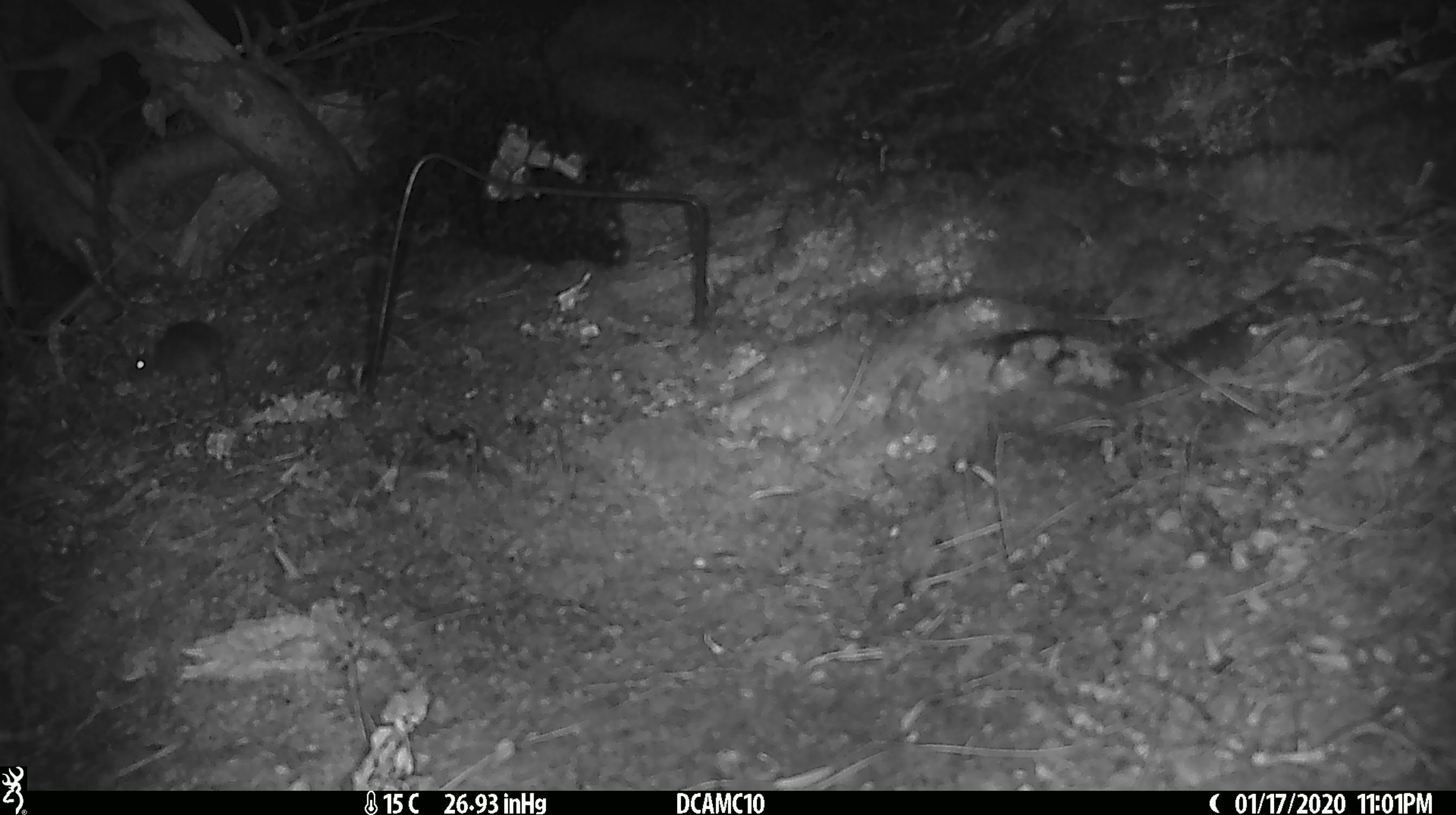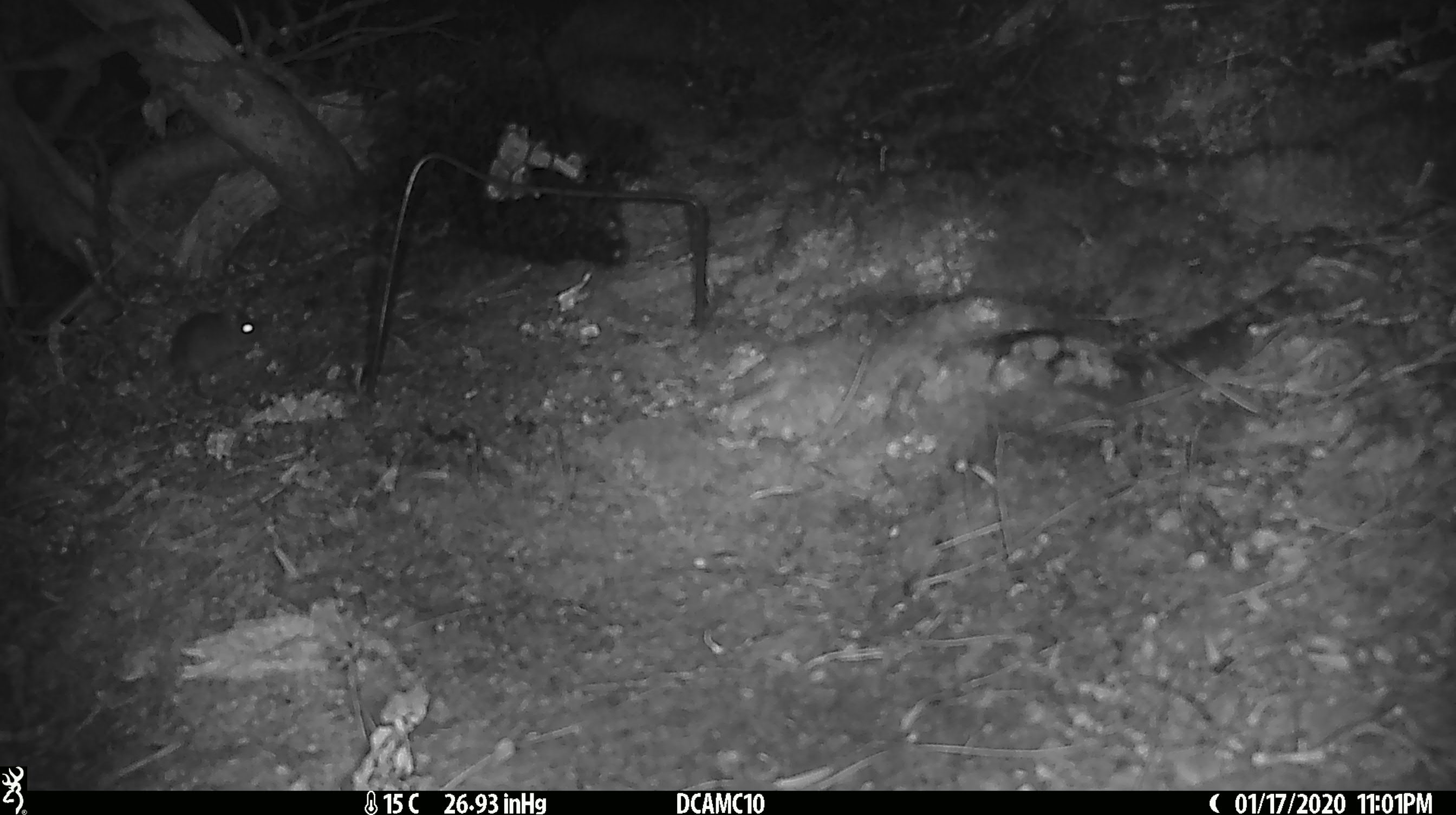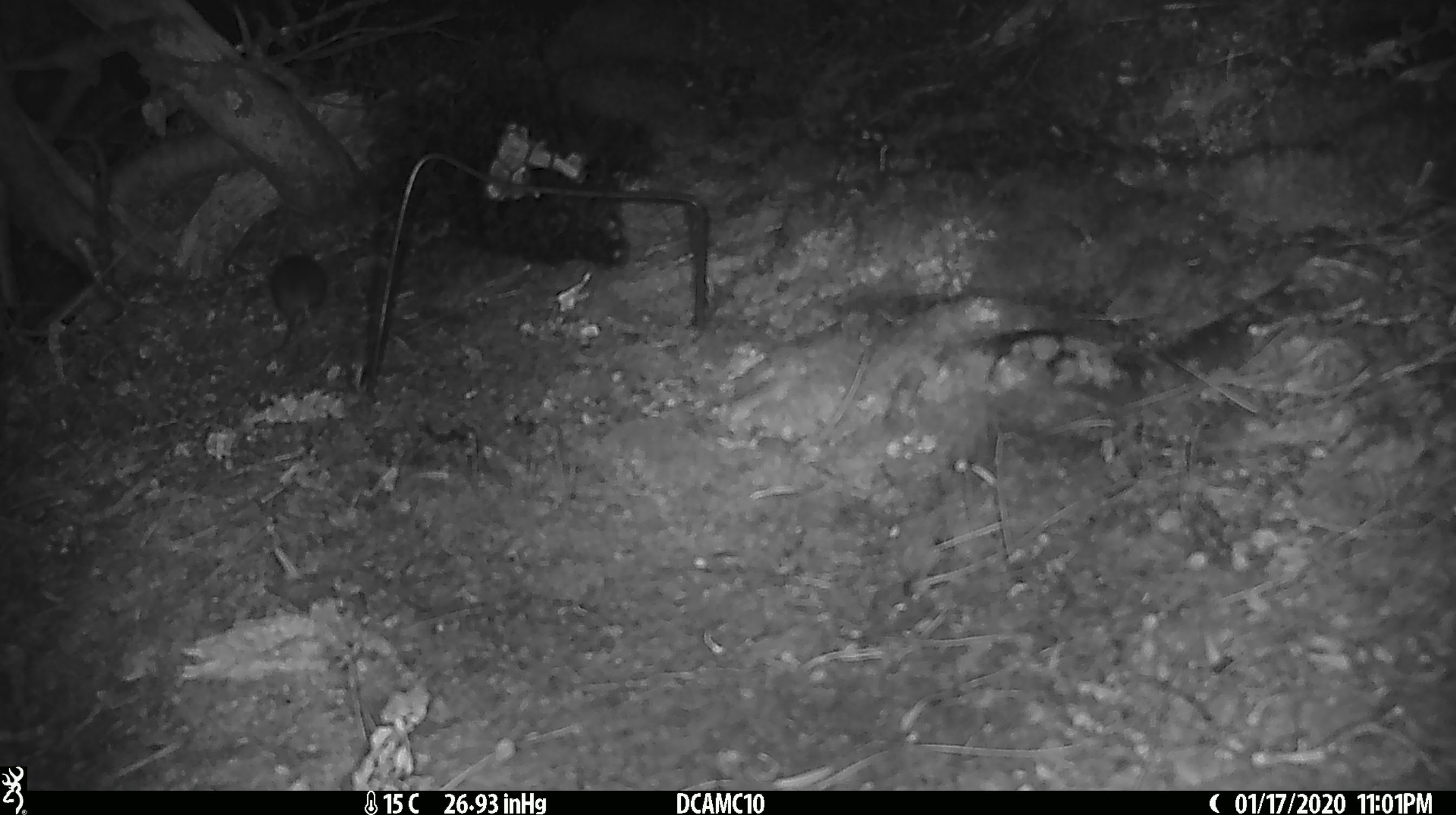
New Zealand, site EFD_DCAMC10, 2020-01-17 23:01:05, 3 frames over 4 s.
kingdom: Animalia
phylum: Chordata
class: Mammalia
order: Rodentia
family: Muridae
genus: Mus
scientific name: Mus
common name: mouse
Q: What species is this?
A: Mouse (Mus).